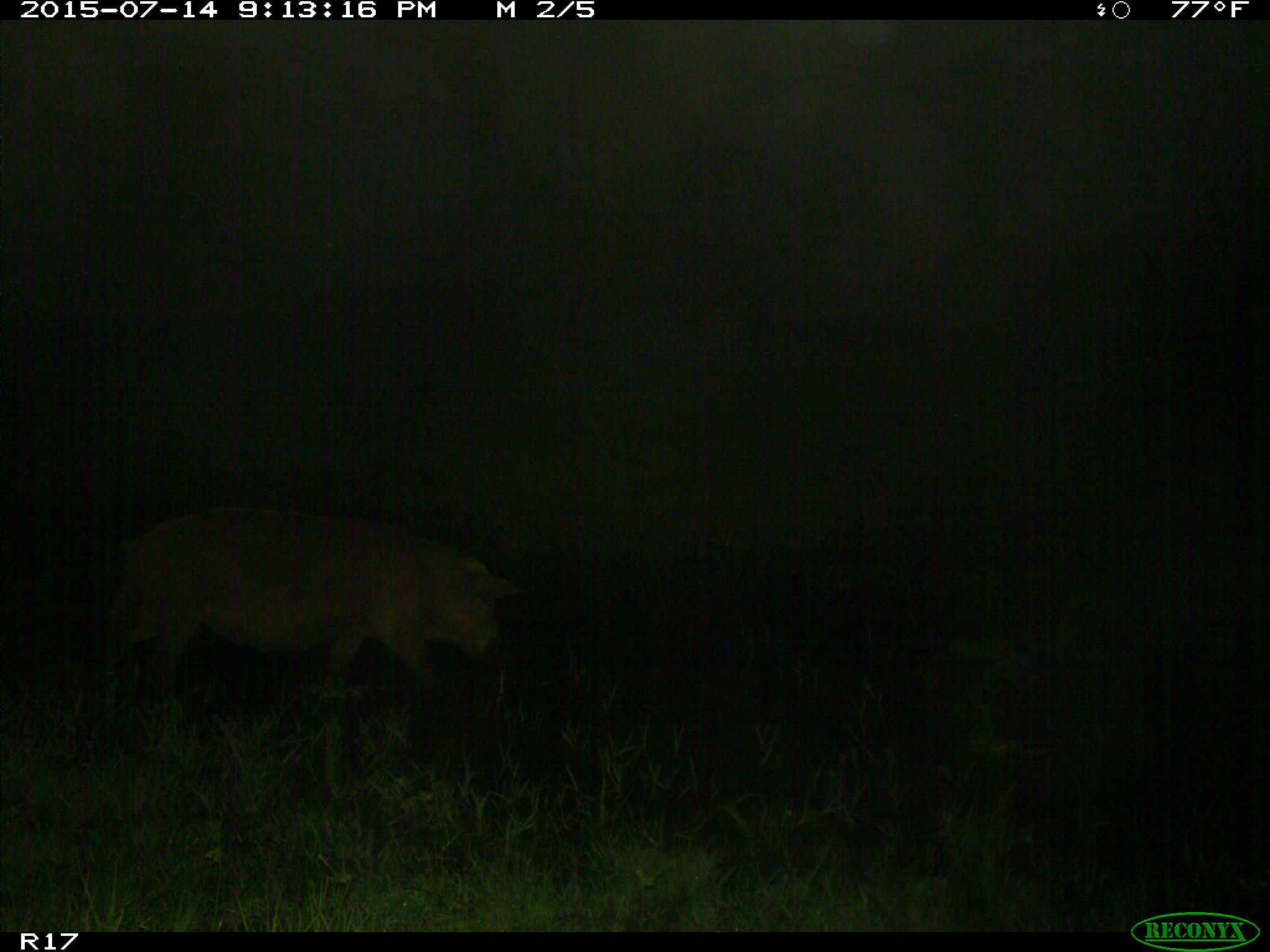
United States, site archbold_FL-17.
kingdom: Animalia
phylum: Chordata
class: Mammalia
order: Artiodactyla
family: Suidae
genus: Sus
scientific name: Sus scrofa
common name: wild boar